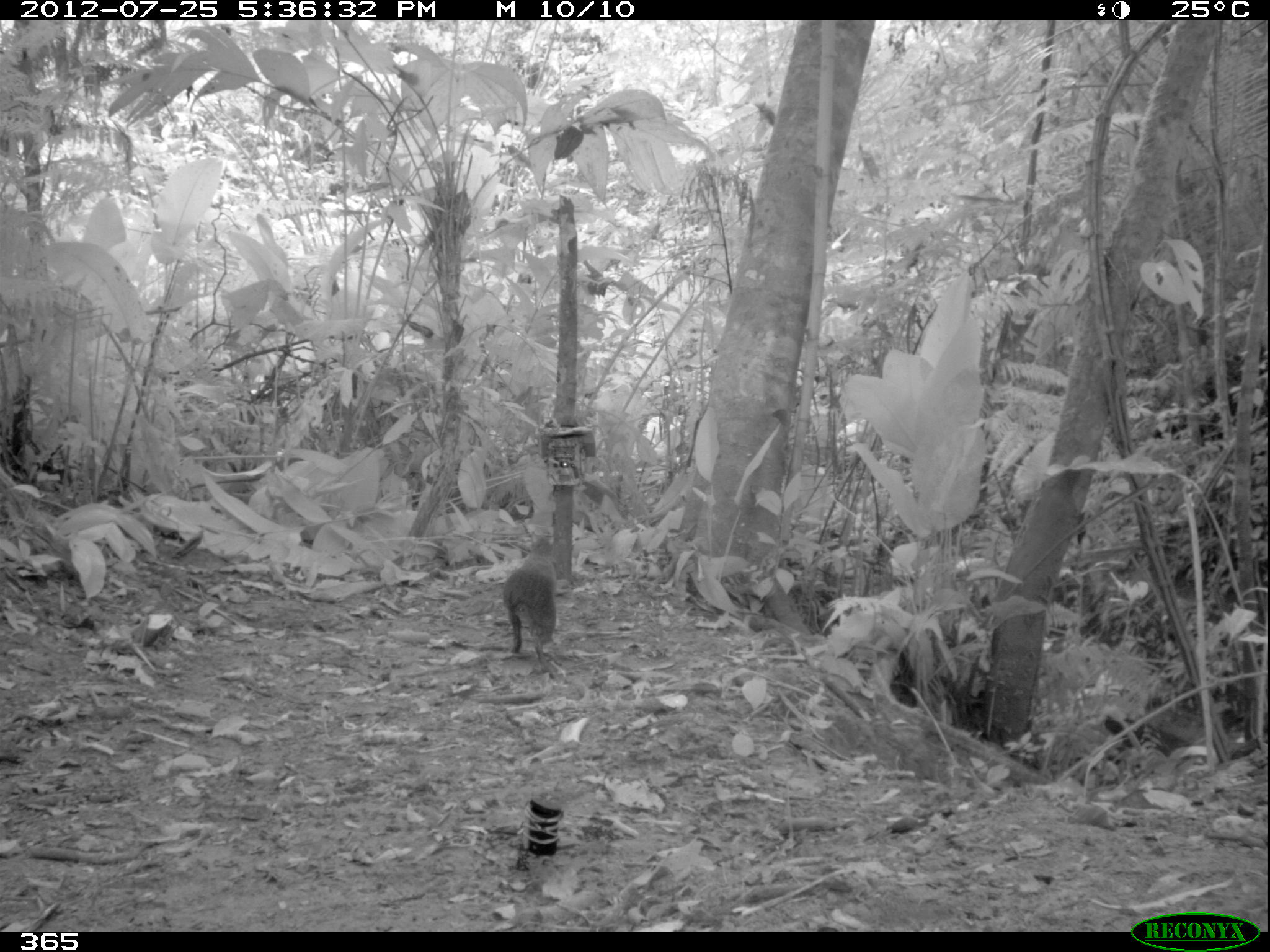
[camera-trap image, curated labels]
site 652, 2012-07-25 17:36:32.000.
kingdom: Animalia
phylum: Chordata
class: Mammalia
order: Rodentia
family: Dasyproctidae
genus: Dasyprocta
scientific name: Dasyprocta punctata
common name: central american agouti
Dasyprocta punctata (central american agouti).